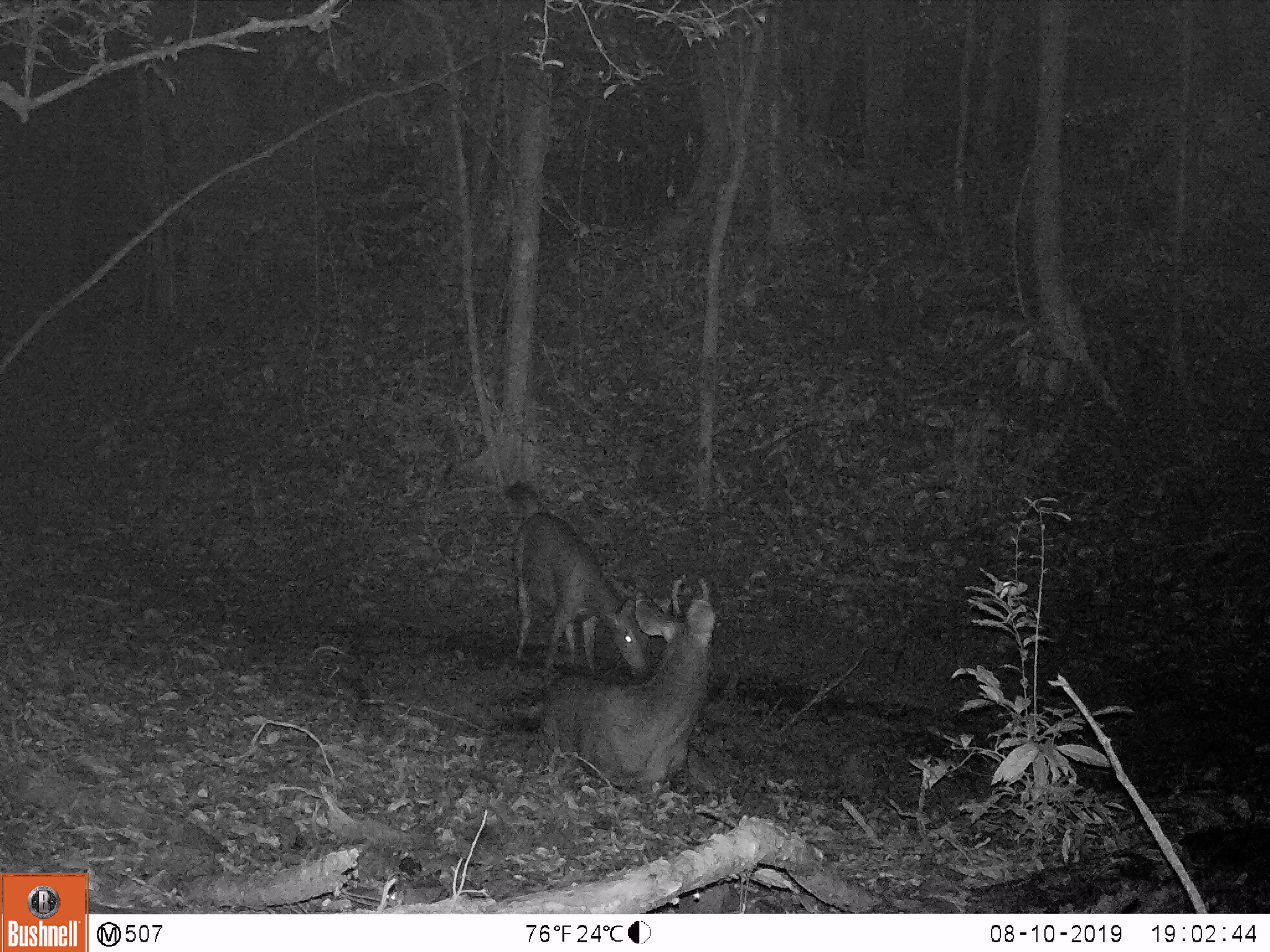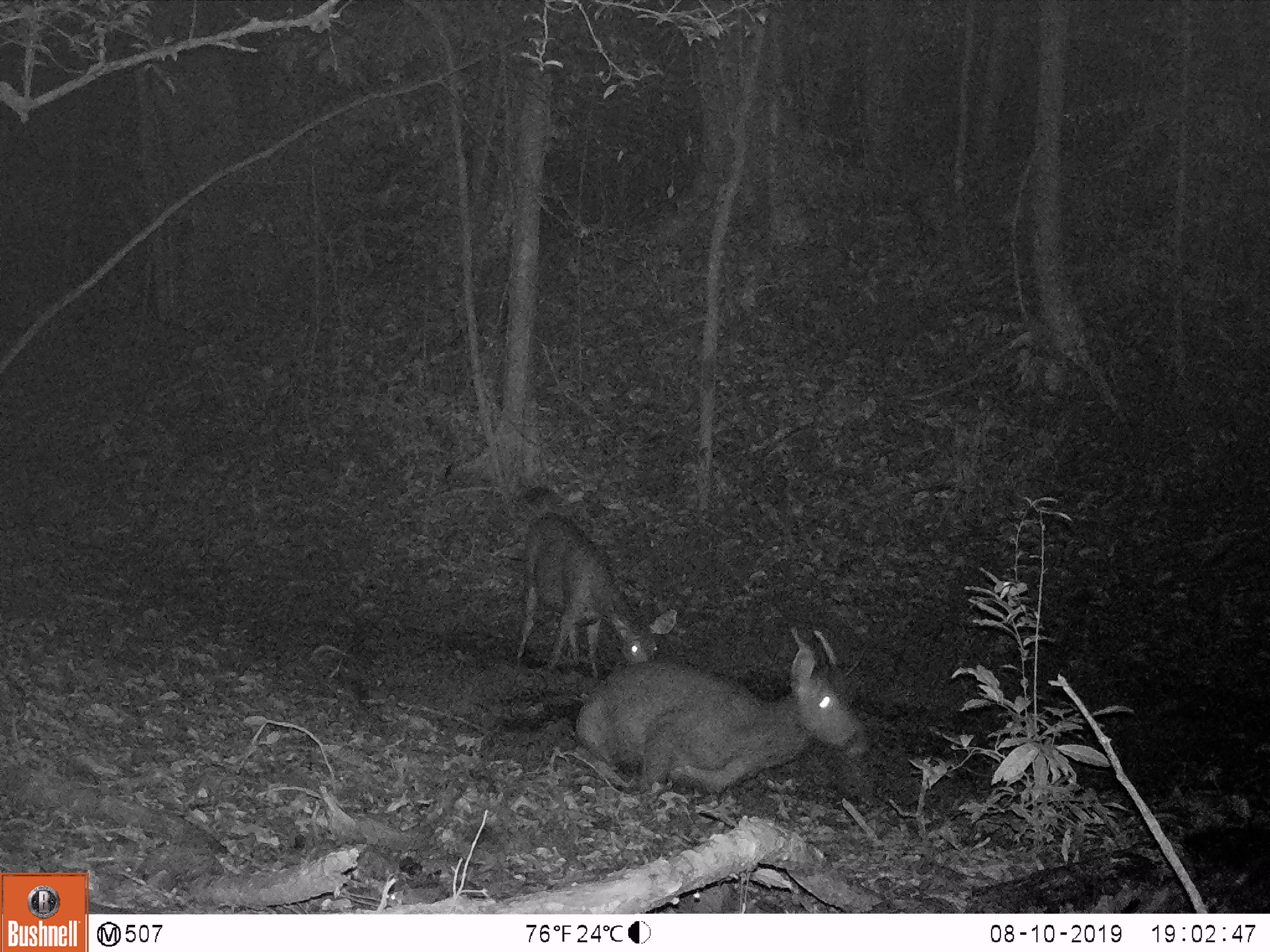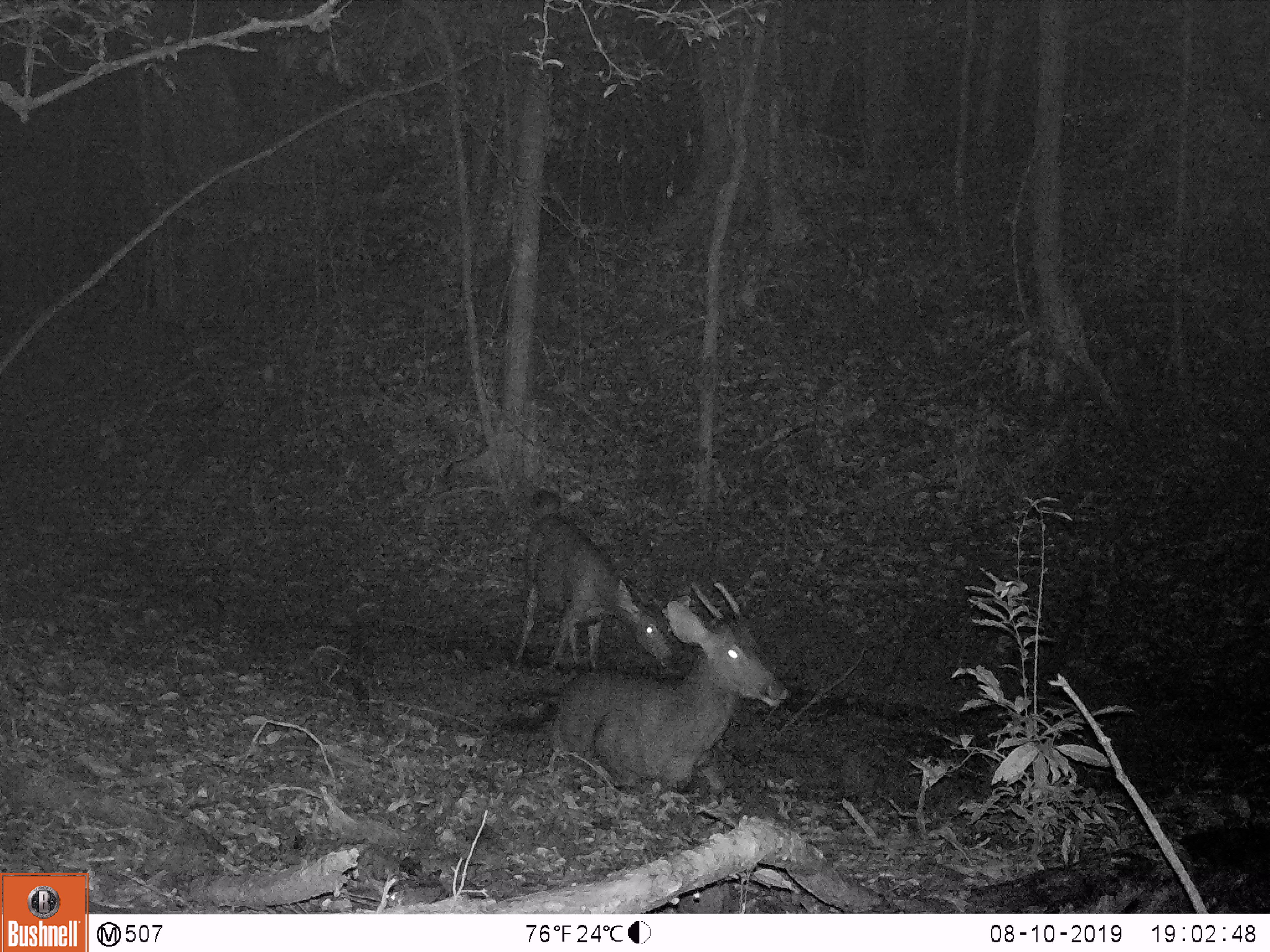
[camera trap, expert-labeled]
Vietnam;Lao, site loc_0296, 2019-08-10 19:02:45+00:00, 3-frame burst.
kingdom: Animalia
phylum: Chordata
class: Mammalia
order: Artiodactyla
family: Cervidae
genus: Rusa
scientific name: Rusa unicolor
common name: sambar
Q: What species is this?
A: Sambar (Rusa unicolor).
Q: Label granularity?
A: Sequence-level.